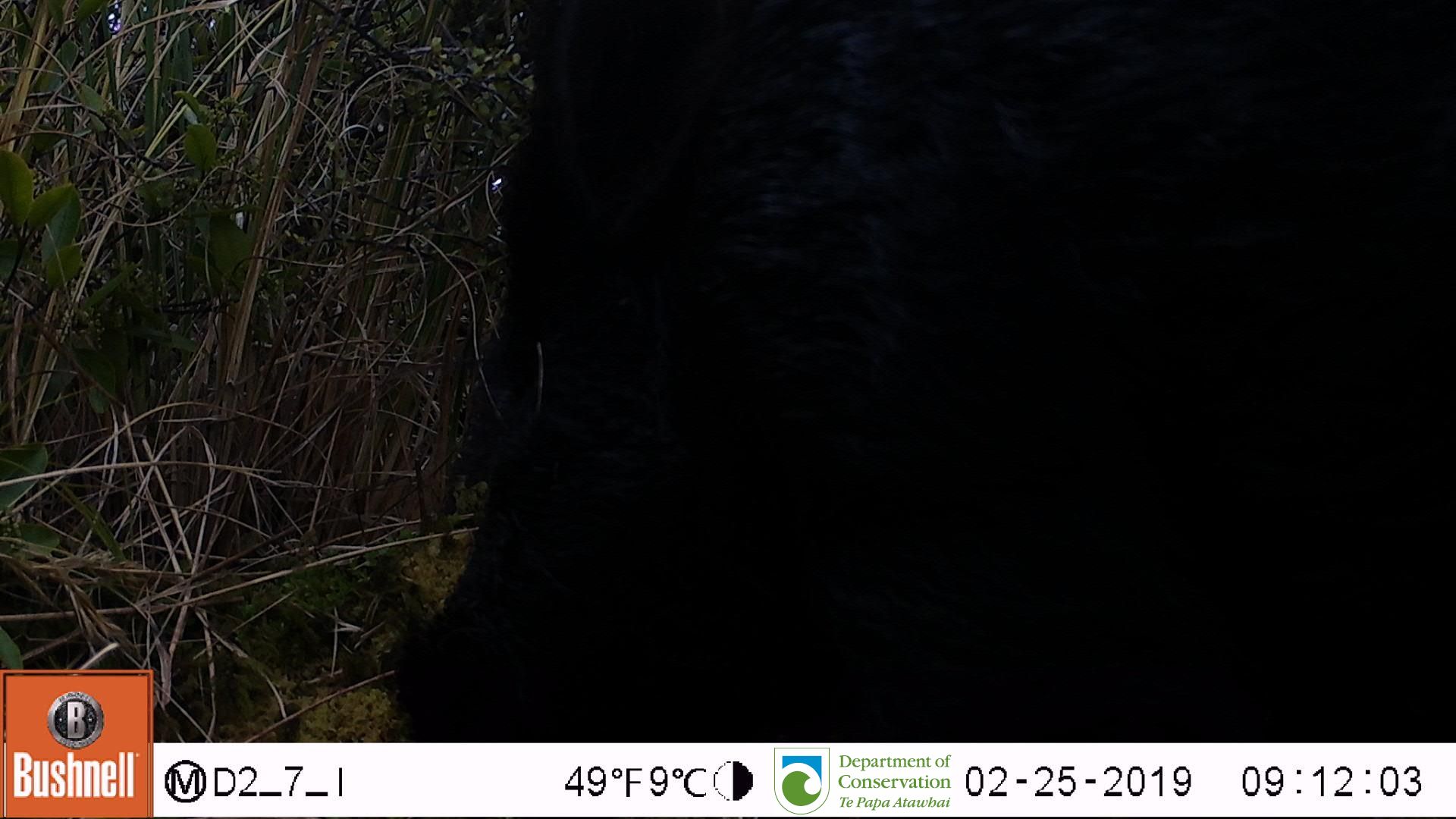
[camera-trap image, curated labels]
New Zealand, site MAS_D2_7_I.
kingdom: Animalia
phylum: Chordata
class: Mammalia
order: Artiodactyla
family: Suidae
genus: Sus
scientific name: Sus scrofa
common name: pig